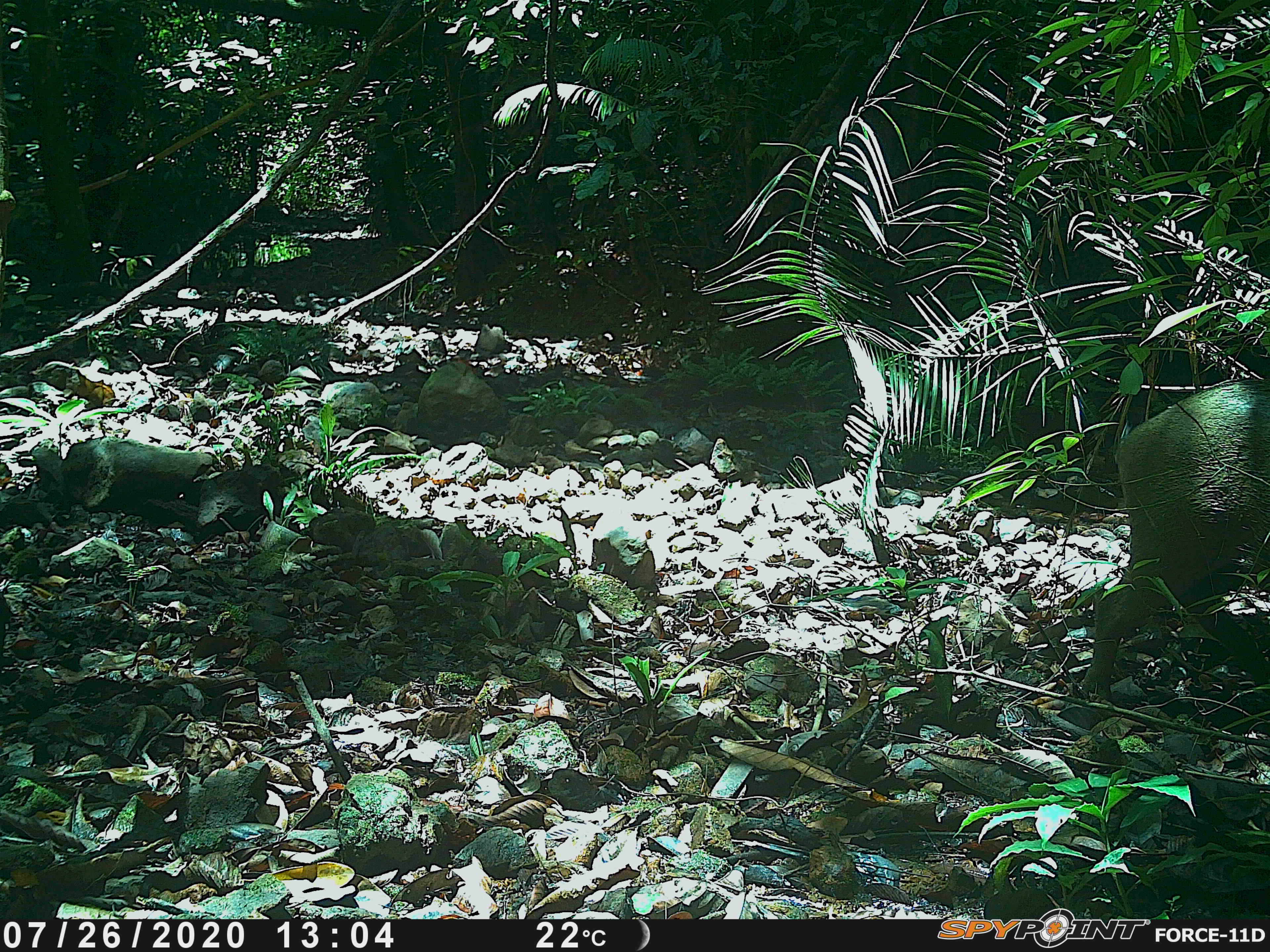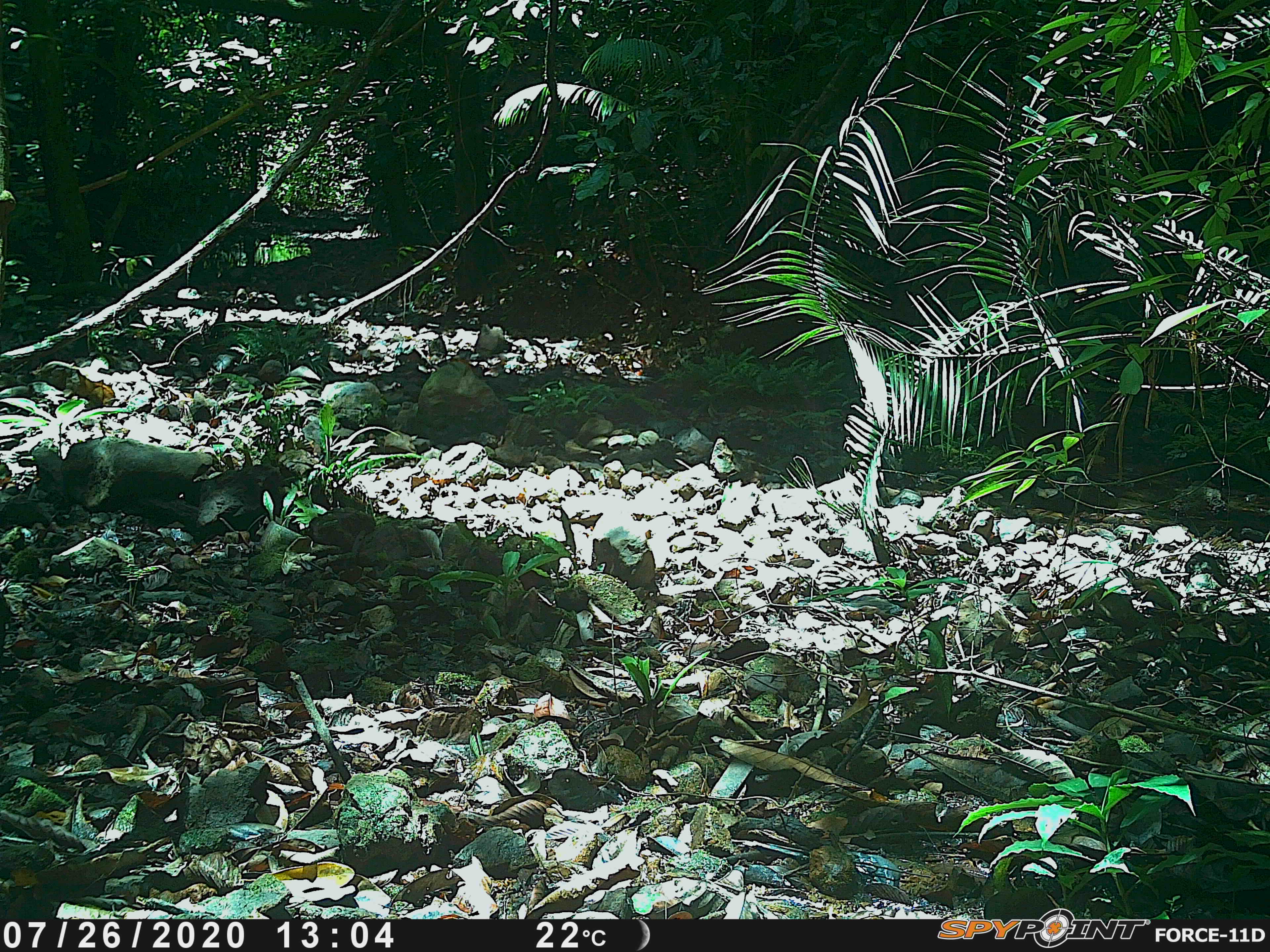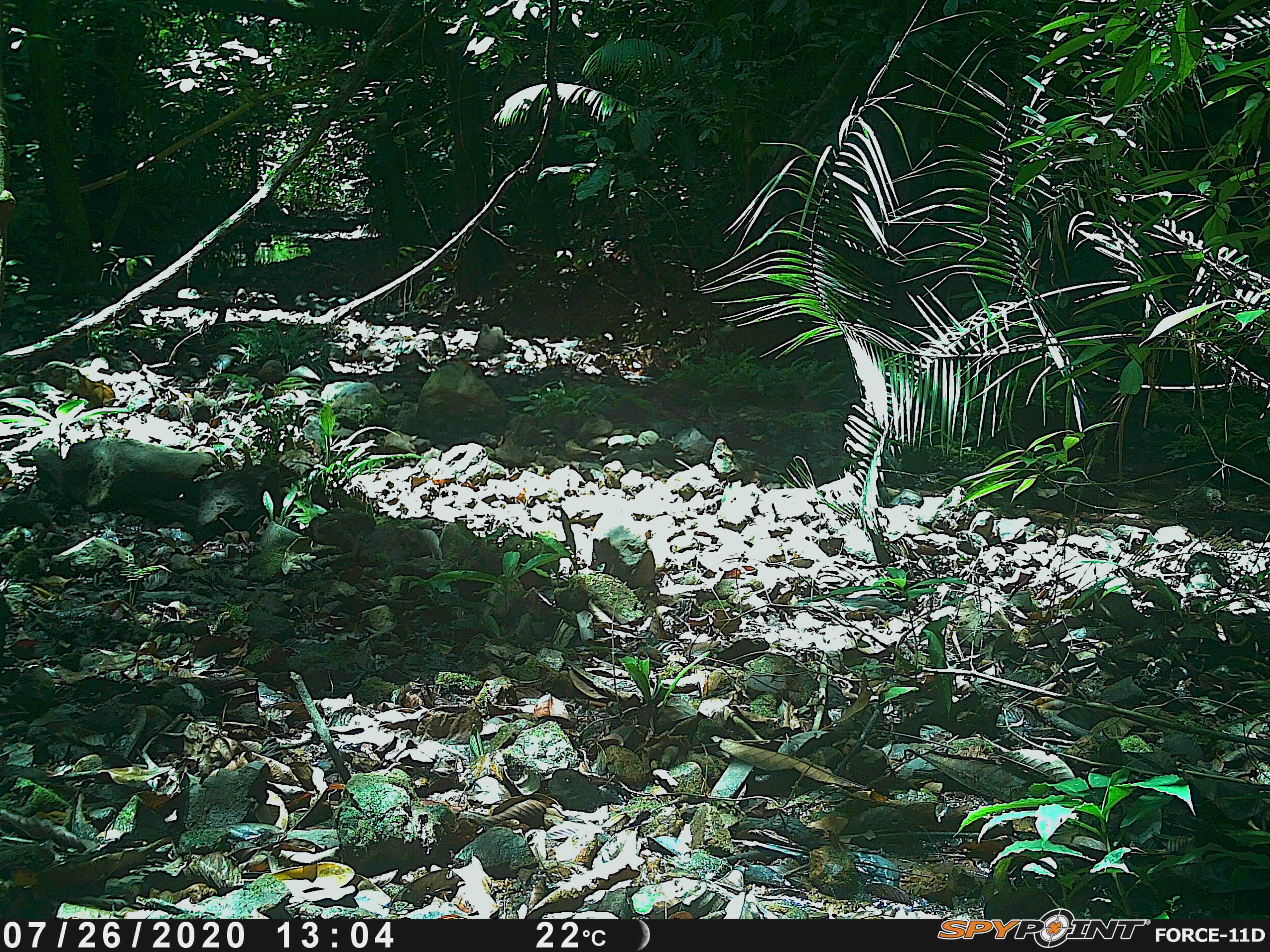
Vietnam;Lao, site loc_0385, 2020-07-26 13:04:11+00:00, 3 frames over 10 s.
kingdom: Animalia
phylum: Chordata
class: Mammalia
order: Artiodactyla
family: Suidae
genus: Sus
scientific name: Sus scrofa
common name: eurasian wild pig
Eurasian wild pig (Sus scrofa). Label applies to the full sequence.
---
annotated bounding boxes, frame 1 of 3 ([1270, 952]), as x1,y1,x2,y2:
eurasian wild pig: 1077,376,1270,704